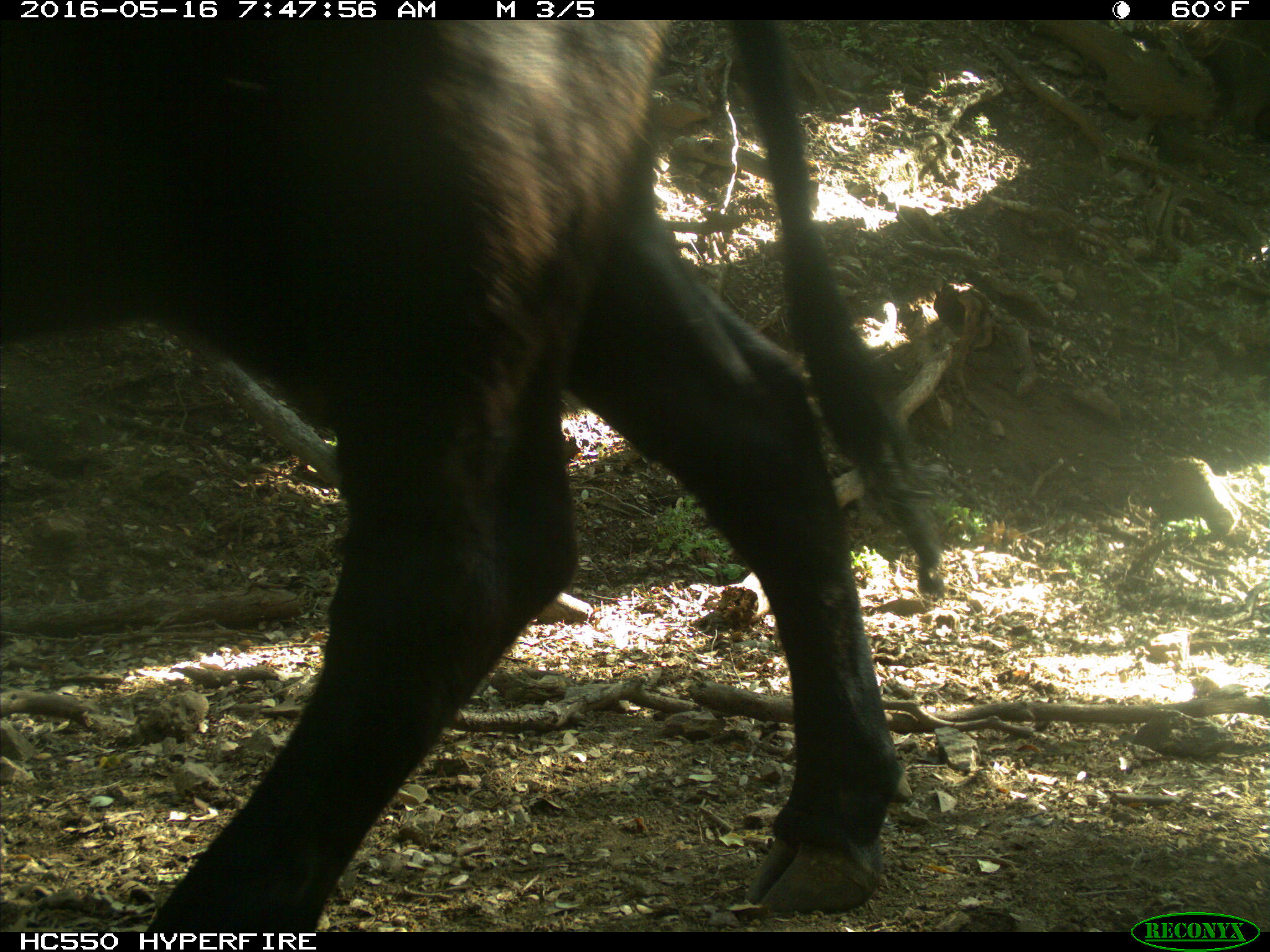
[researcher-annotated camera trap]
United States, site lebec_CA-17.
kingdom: Animalia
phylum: Chordata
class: Mammalia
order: Artiodactyla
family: Bovidae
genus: Bos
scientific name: Bos taurus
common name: domestic cow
Bos taurus (domestic cow).